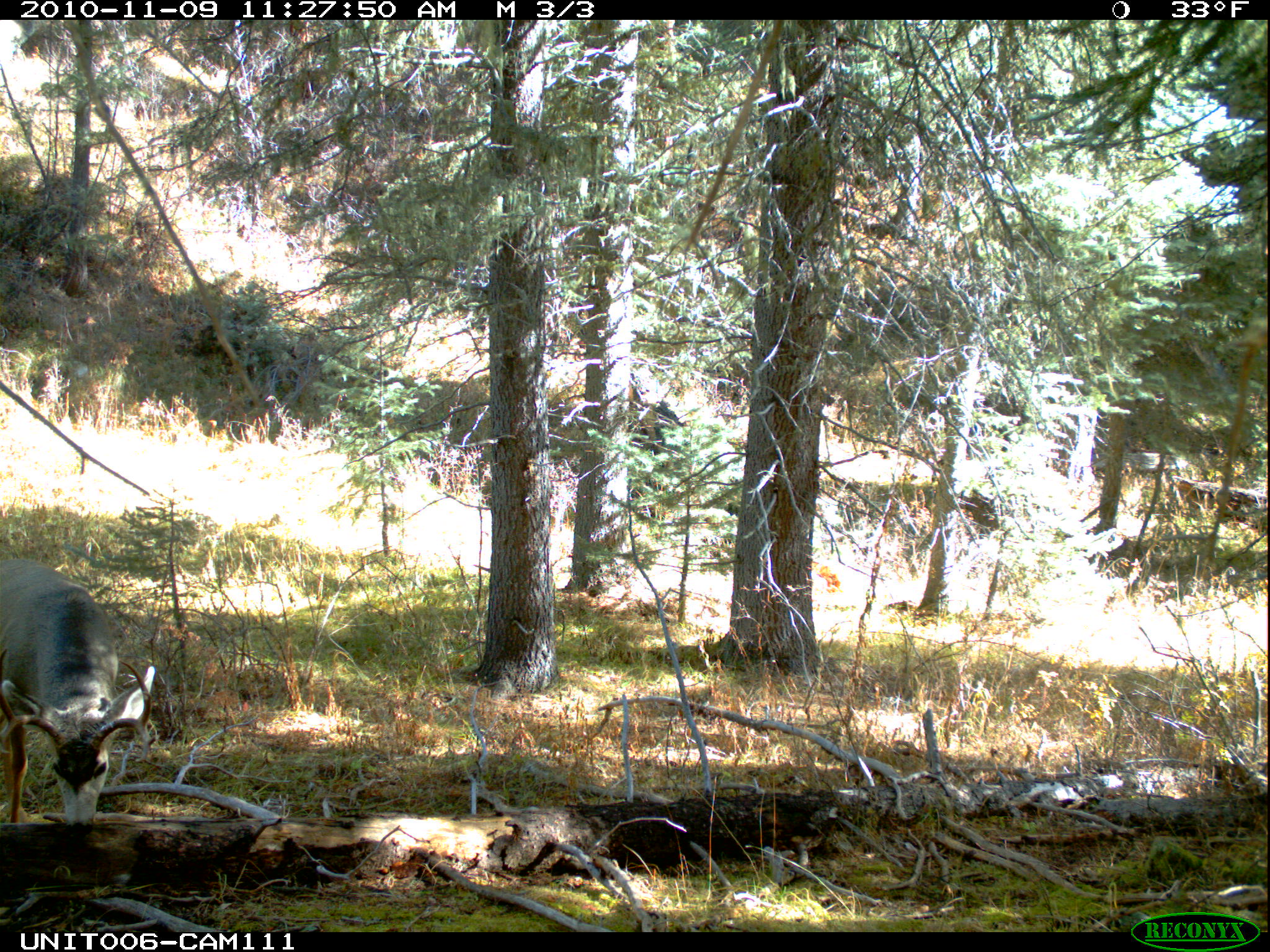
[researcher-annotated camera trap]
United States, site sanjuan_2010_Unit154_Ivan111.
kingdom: Animalia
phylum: Chordata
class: Mammalia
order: Artiodactyla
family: Cervidae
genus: Odocoileus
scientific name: Odocoileus hemionus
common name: mule deer